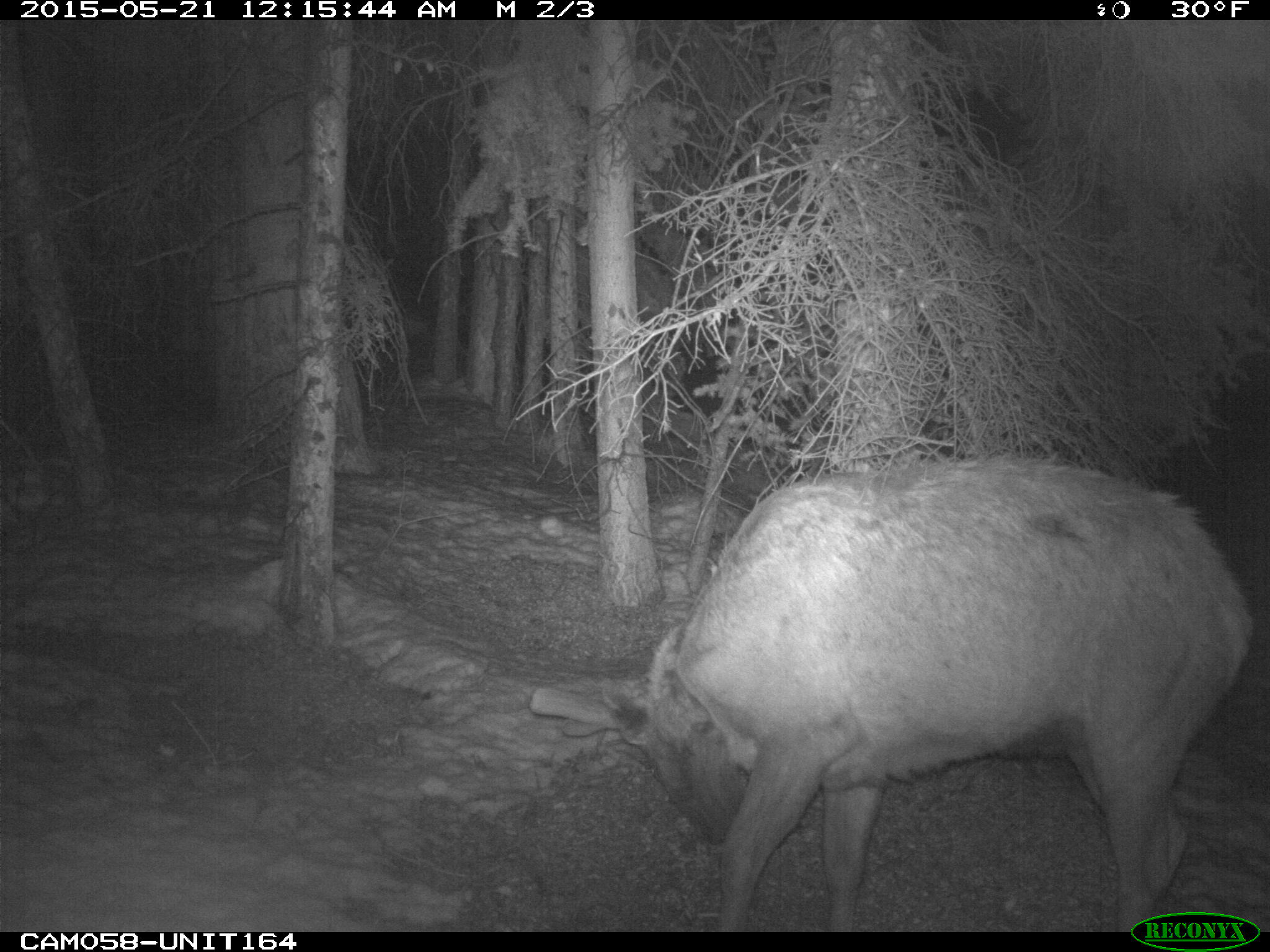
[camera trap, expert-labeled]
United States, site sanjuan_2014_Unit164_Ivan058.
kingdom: Animalia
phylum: Chordata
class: Mammalia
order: Artiodactyla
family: Cervidae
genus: Cervus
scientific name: Cervus elaphus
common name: red deer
Cervus elaphus (red deer).